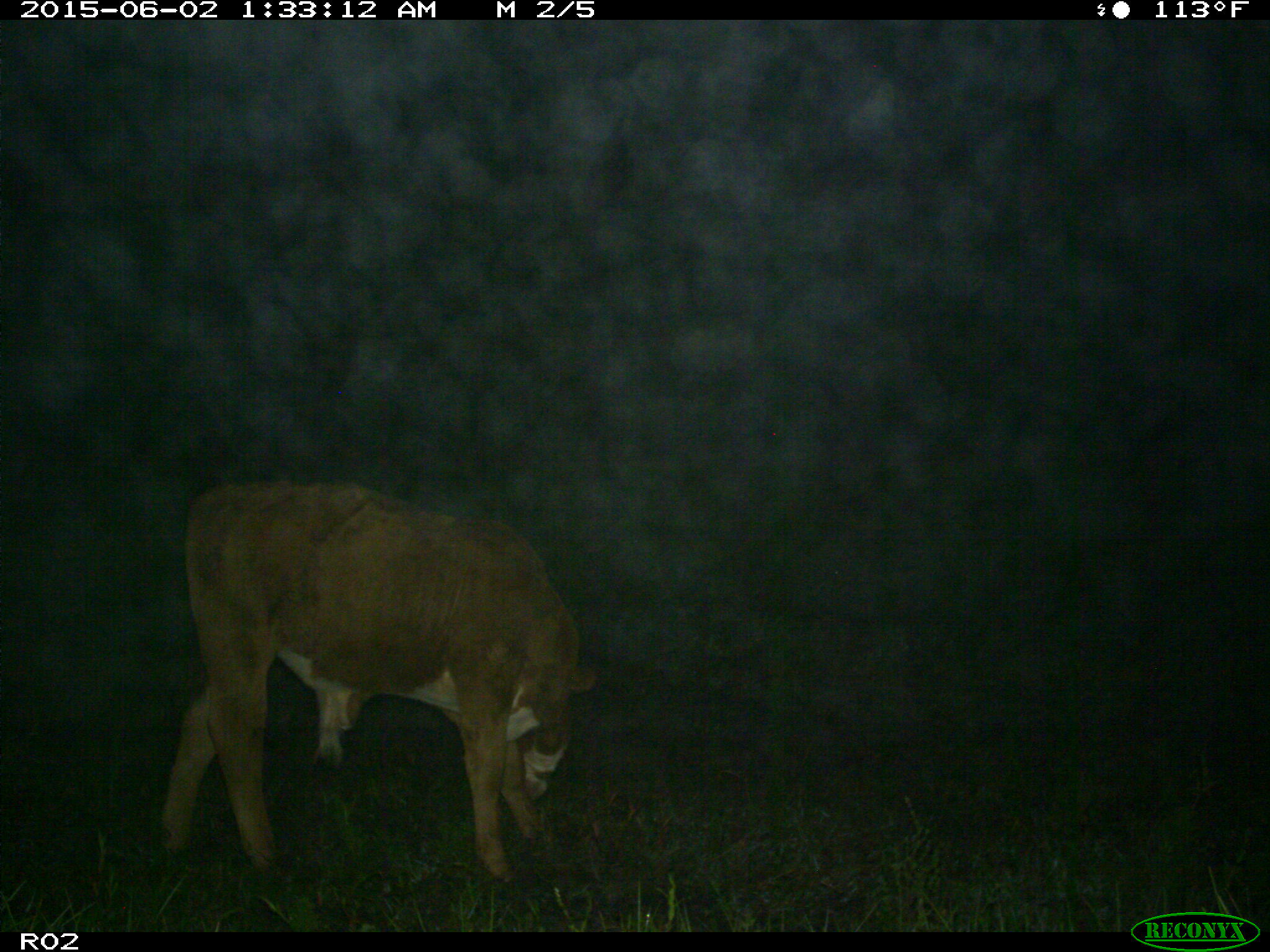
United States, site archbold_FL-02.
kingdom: Animalia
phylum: Chordata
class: Mammalia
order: Artiodactyla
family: Bovidae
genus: Bos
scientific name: Bos taurus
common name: domestic cow